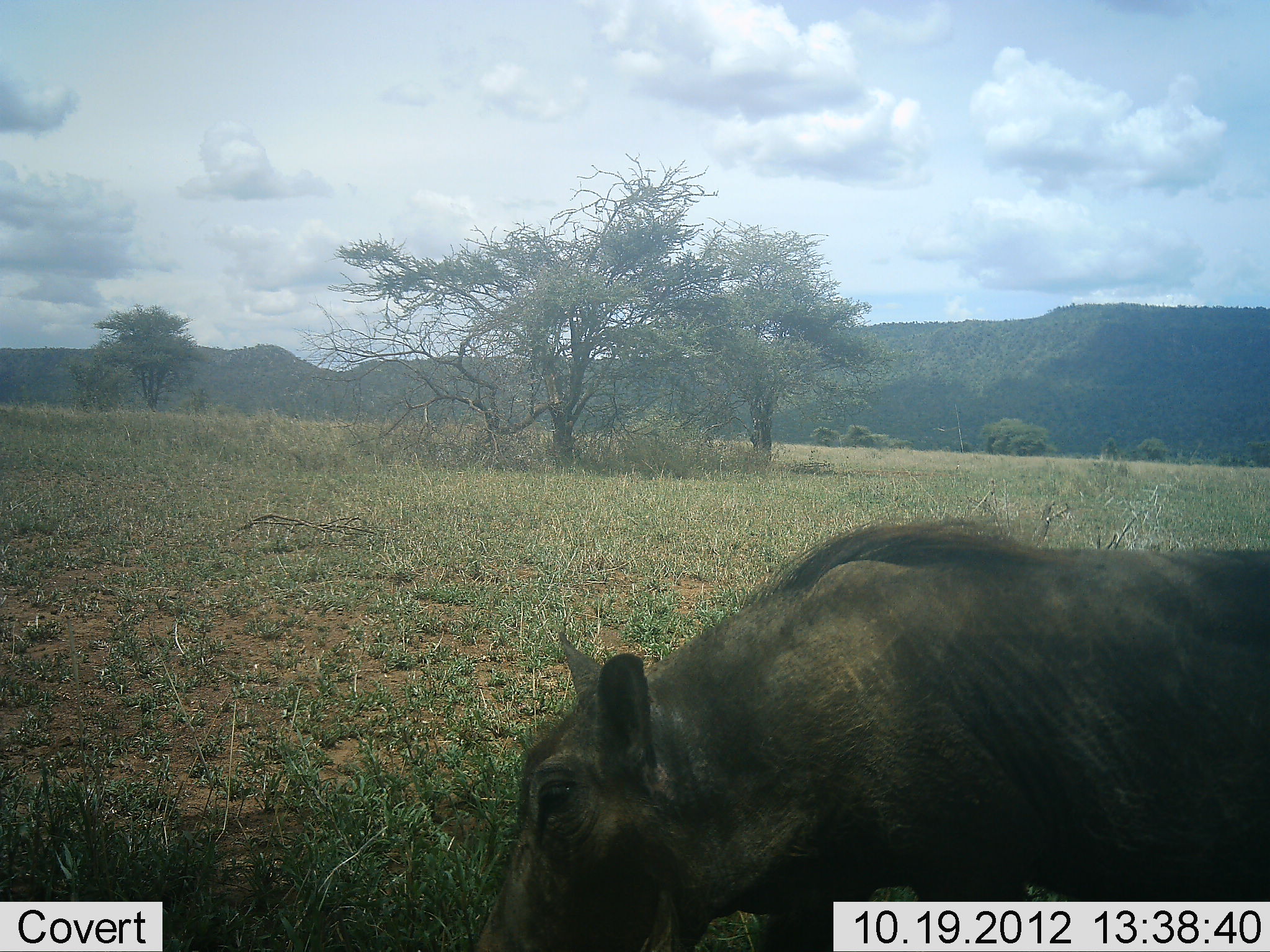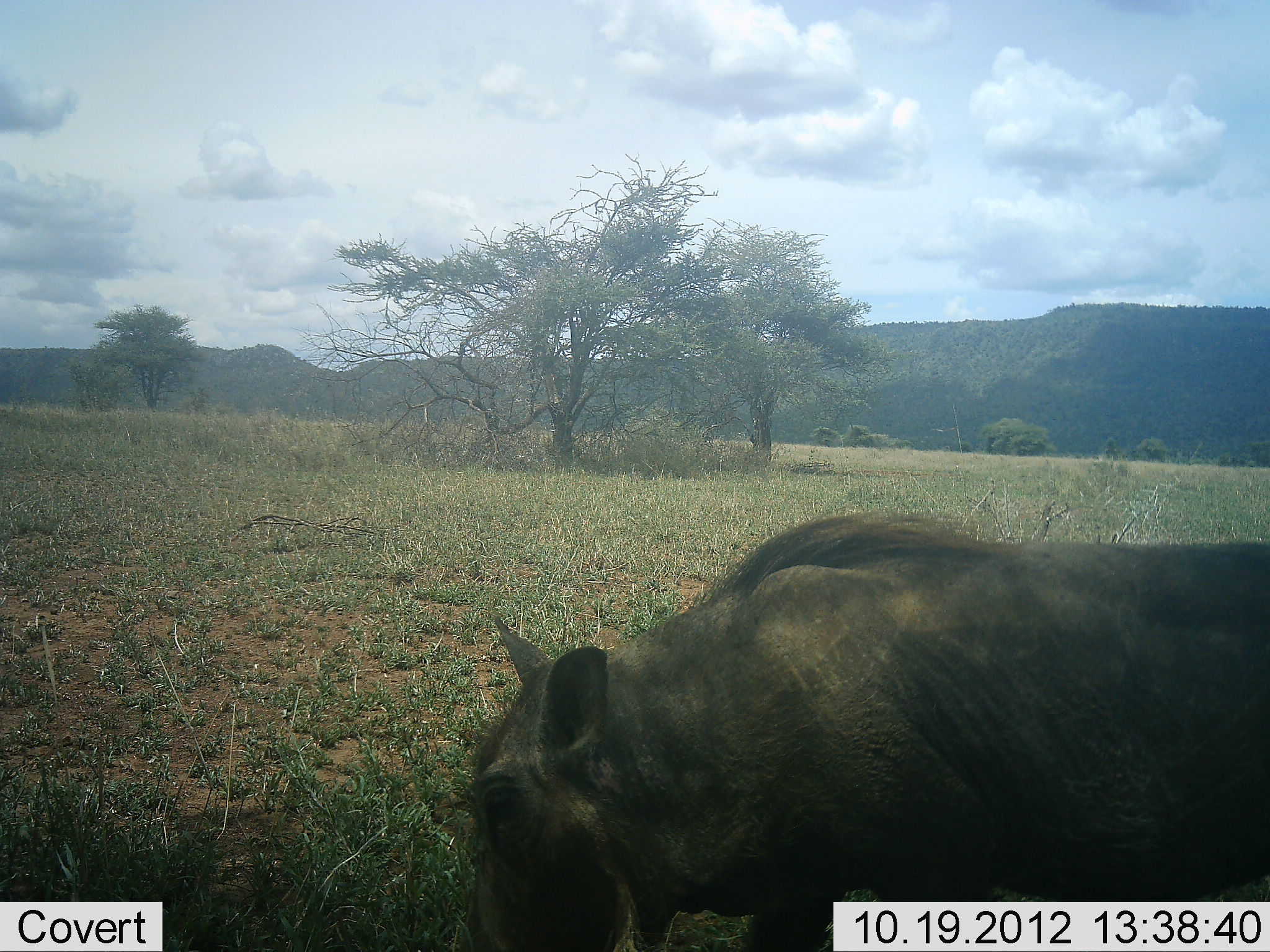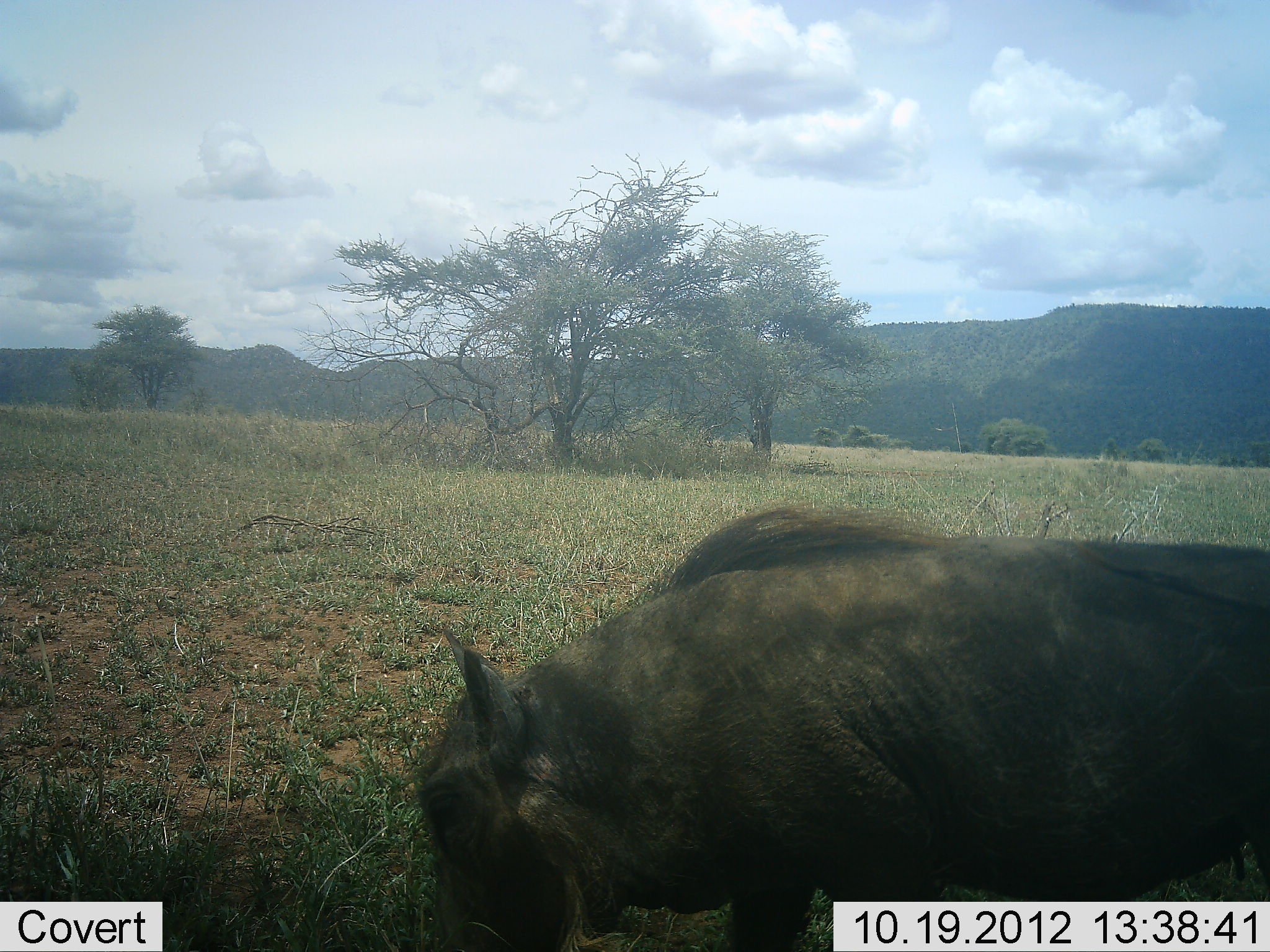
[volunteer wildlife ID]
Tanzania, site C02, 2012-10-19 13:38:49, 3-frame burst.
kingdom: Animalia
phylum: Chordata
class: Mammalia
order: Artiodactyla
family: Suidae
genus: Phacochoerus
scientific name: Phacochoerus africanus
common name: warthog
Warthog (Phacochoerus africanus), count 1. Behavior (volunteer vote fractions): standing 30%, resting 0%, moving 50%, interacting 0%. Young present (vote fraction): 0%. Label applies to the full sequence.